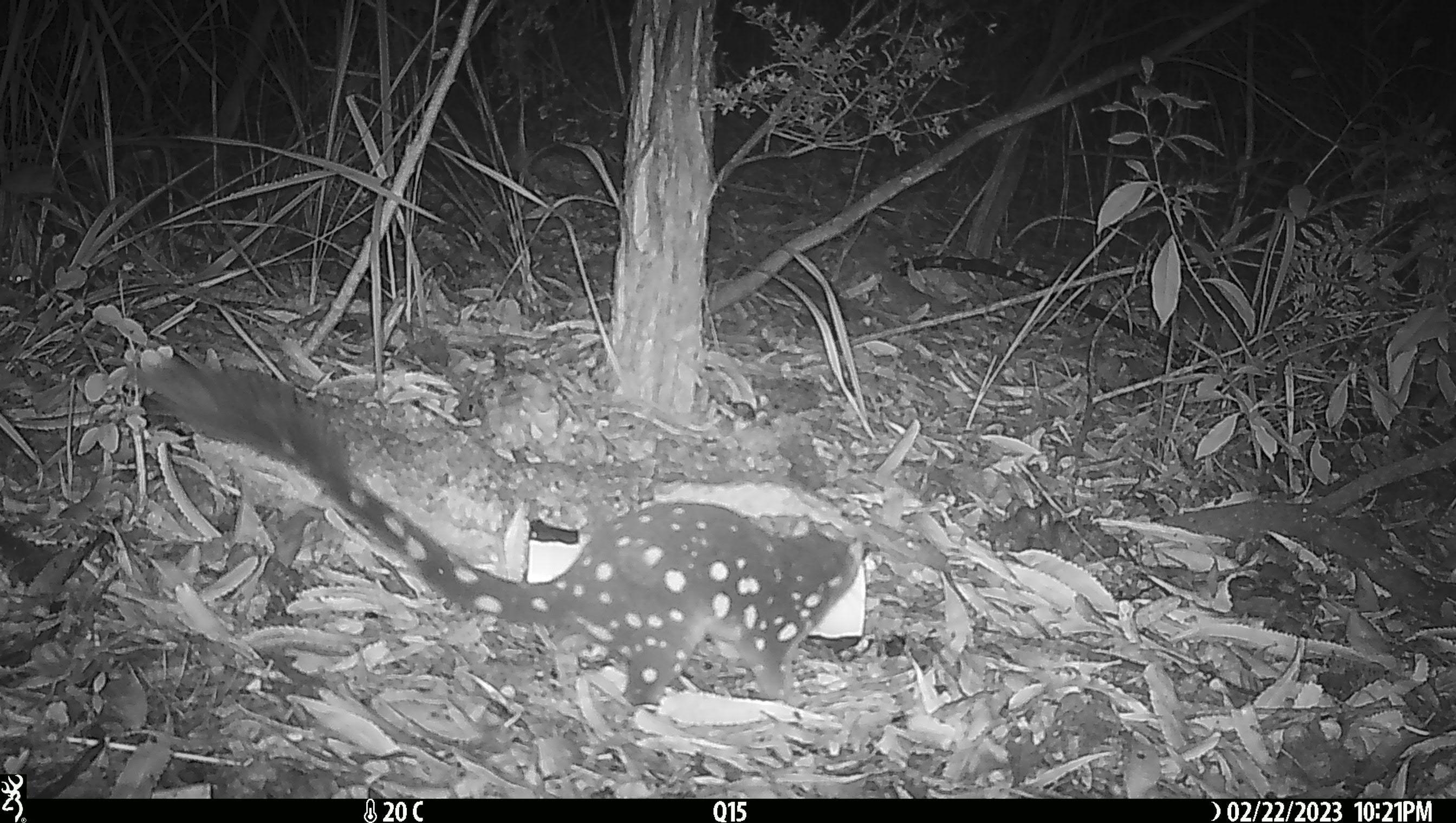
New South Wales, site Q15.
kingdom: Animalia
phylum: Chordata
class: Mammalia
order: Dasyuromorphia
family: Dasyuridae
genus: Dasyurus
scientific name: Dasyurus maculatus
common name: spotted-tailed quoll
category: quoll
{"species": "quoll (spotted-tailed quoll) (Dasyurus maculatus)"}